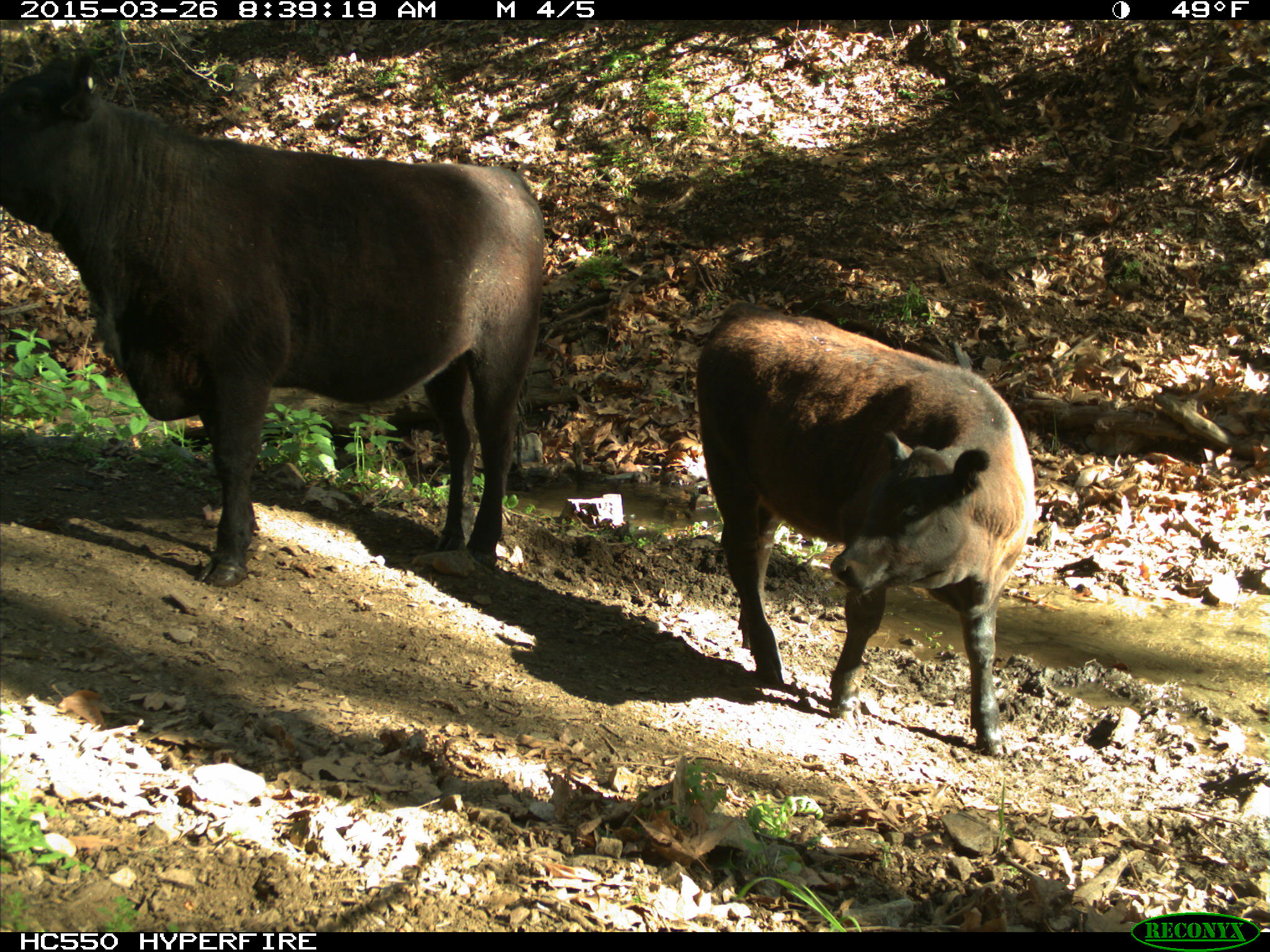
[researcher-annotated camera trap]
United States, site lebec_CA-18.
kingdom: Animalia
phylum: Chordata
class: Mammalia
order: Artiodactyla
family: Bovidae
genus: Bos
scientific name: Bos taurus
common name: domestic cow